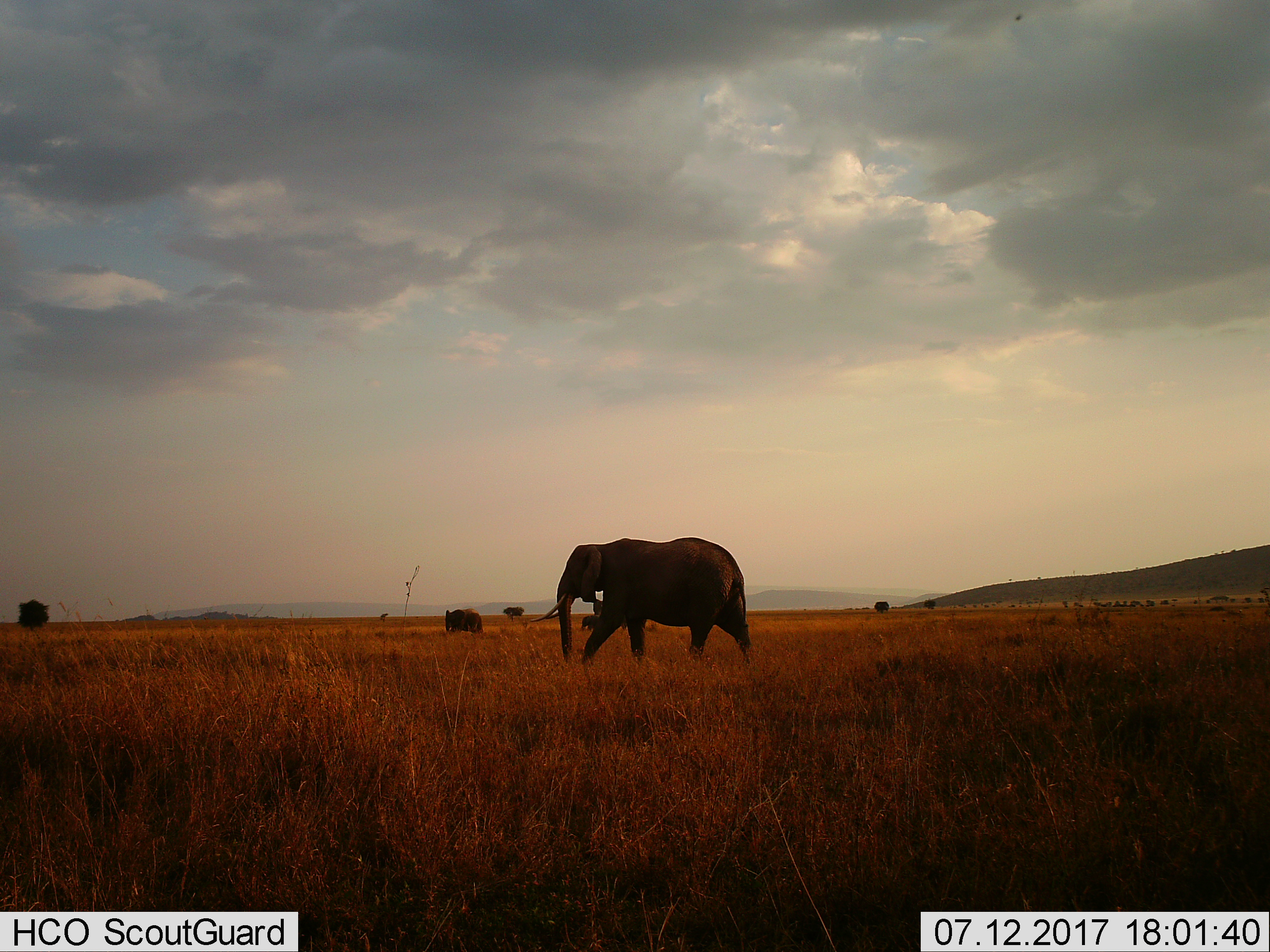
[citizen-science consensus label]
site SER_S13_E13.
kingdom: Animalia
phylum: Chordata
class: Mammalia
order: Proboscidea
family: Elephantidae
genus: Loxodonta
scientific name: Loxodonta africana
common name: african bush elephant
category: elephant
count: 3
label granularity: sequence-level